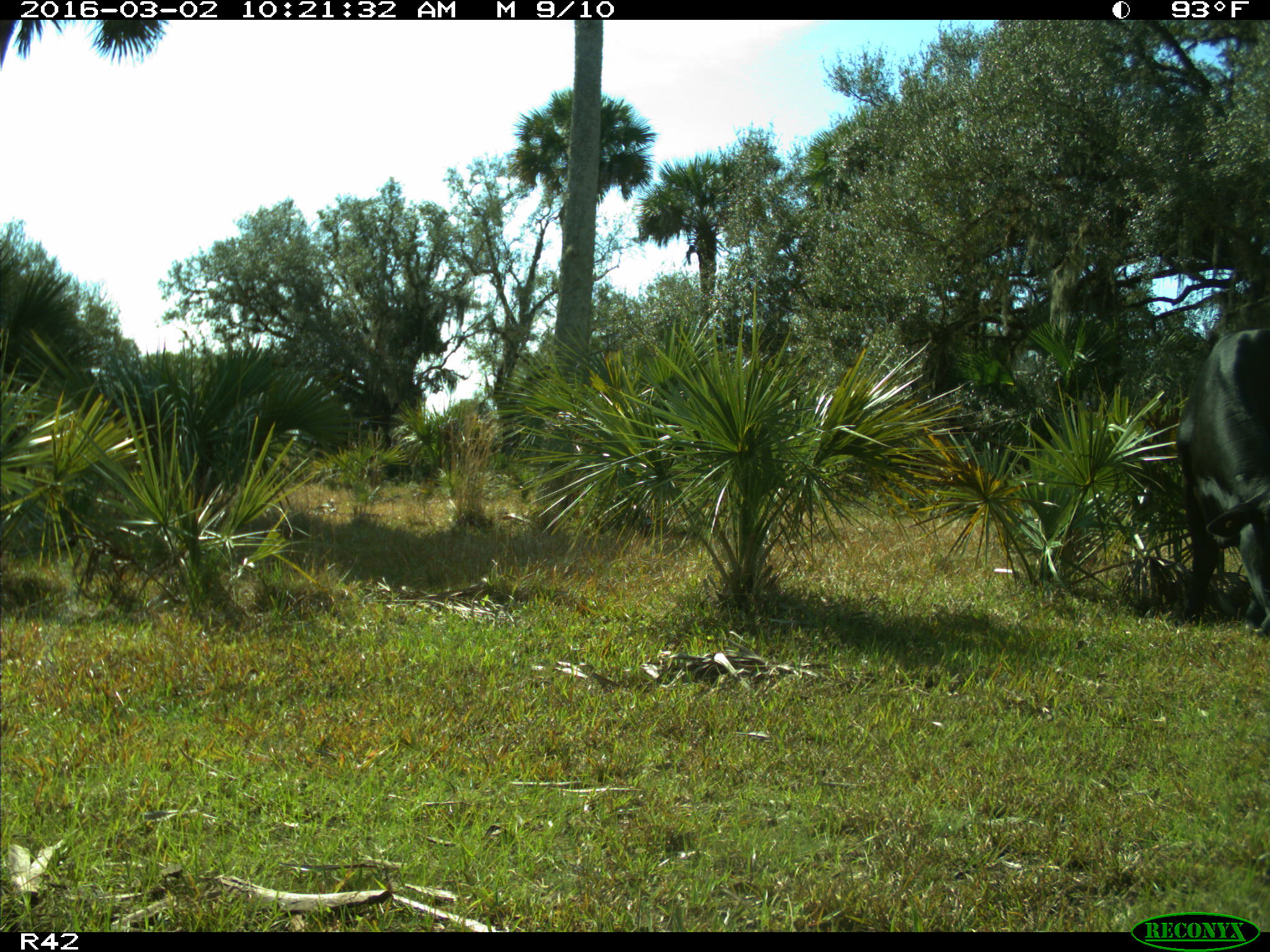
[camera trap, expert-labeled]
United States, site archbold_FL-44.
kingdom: Animalia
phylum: Chordata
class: Mammalia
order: Artiodactyla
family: Bovidae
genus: Bos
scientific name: Bos taurus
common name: domestic cow